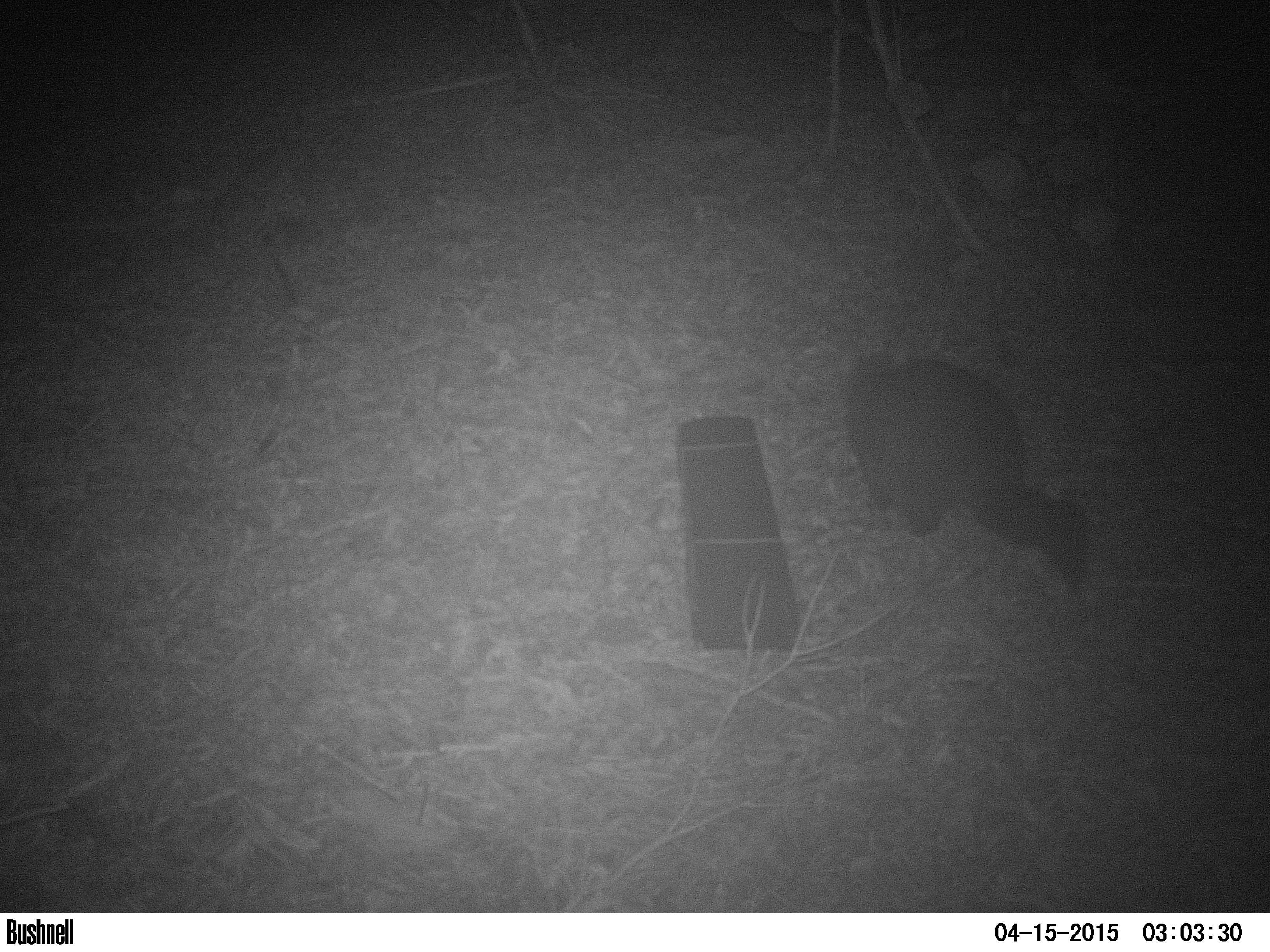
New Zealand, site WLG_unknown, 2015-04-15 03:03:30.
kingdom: Animalia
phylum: Chordata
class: Mammalia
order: Diprotodontia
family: Phalangeridae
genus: Trichosurus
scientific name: Trichosurus vulpecula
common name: common brushtail possum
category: possum